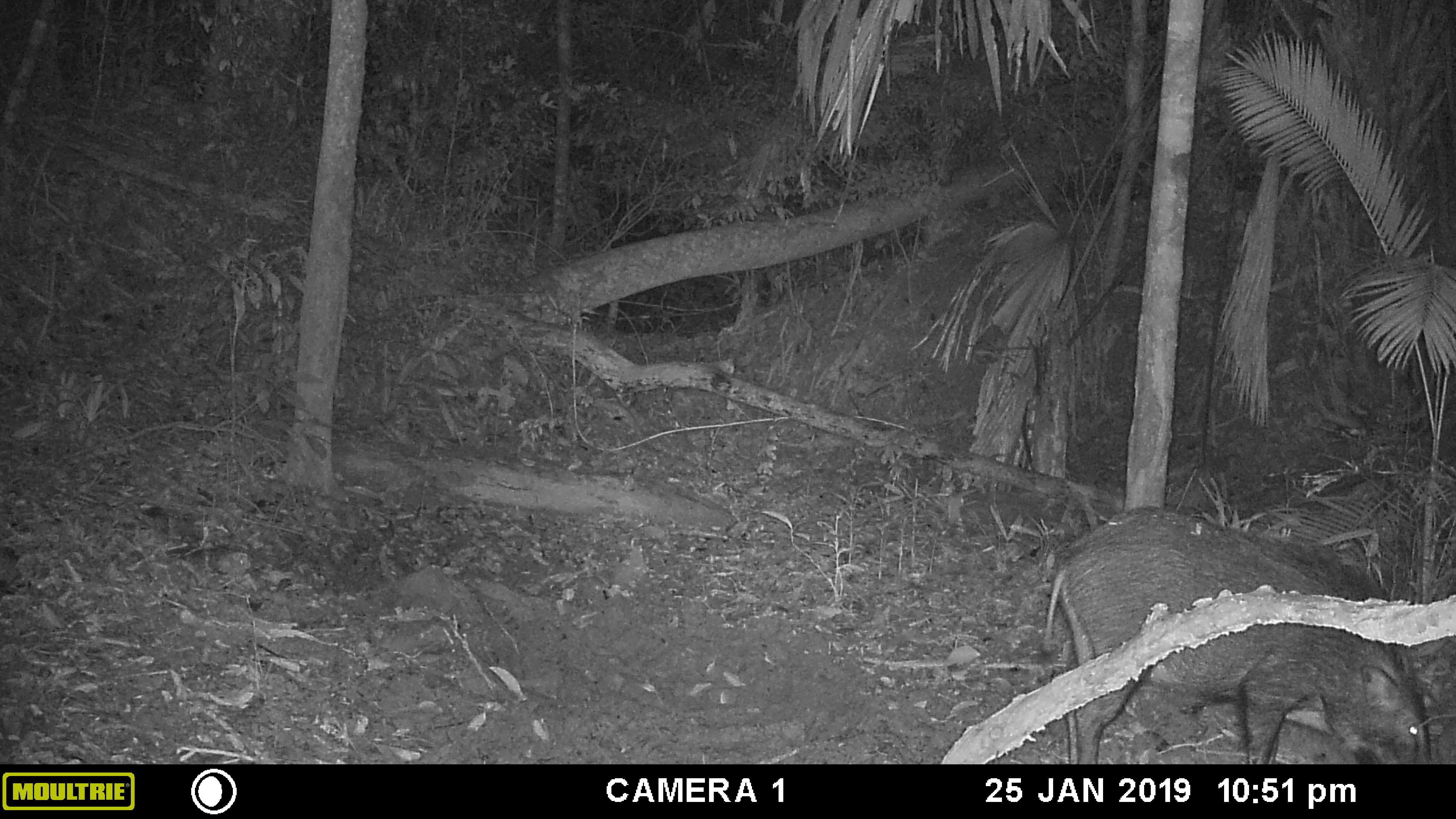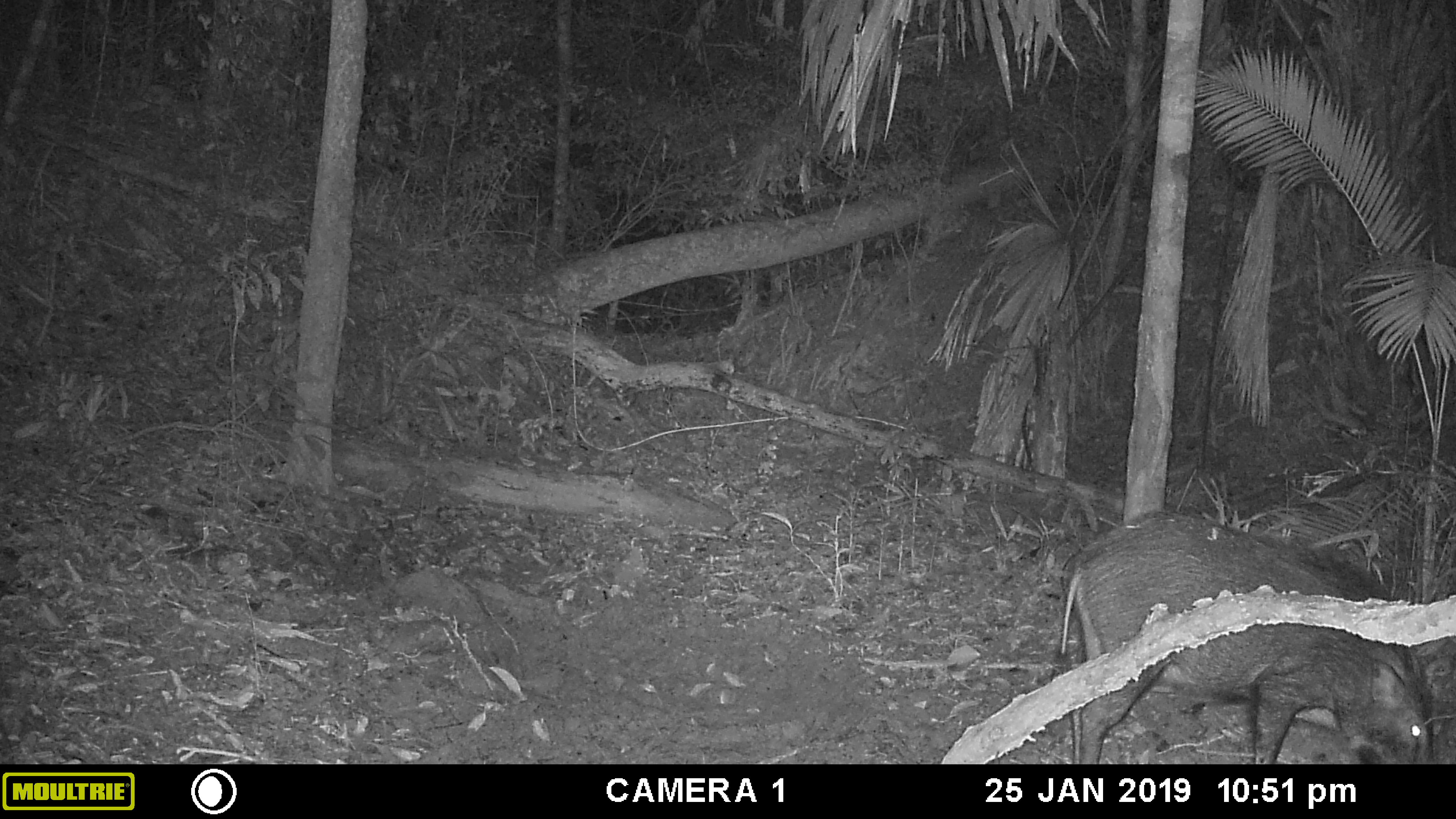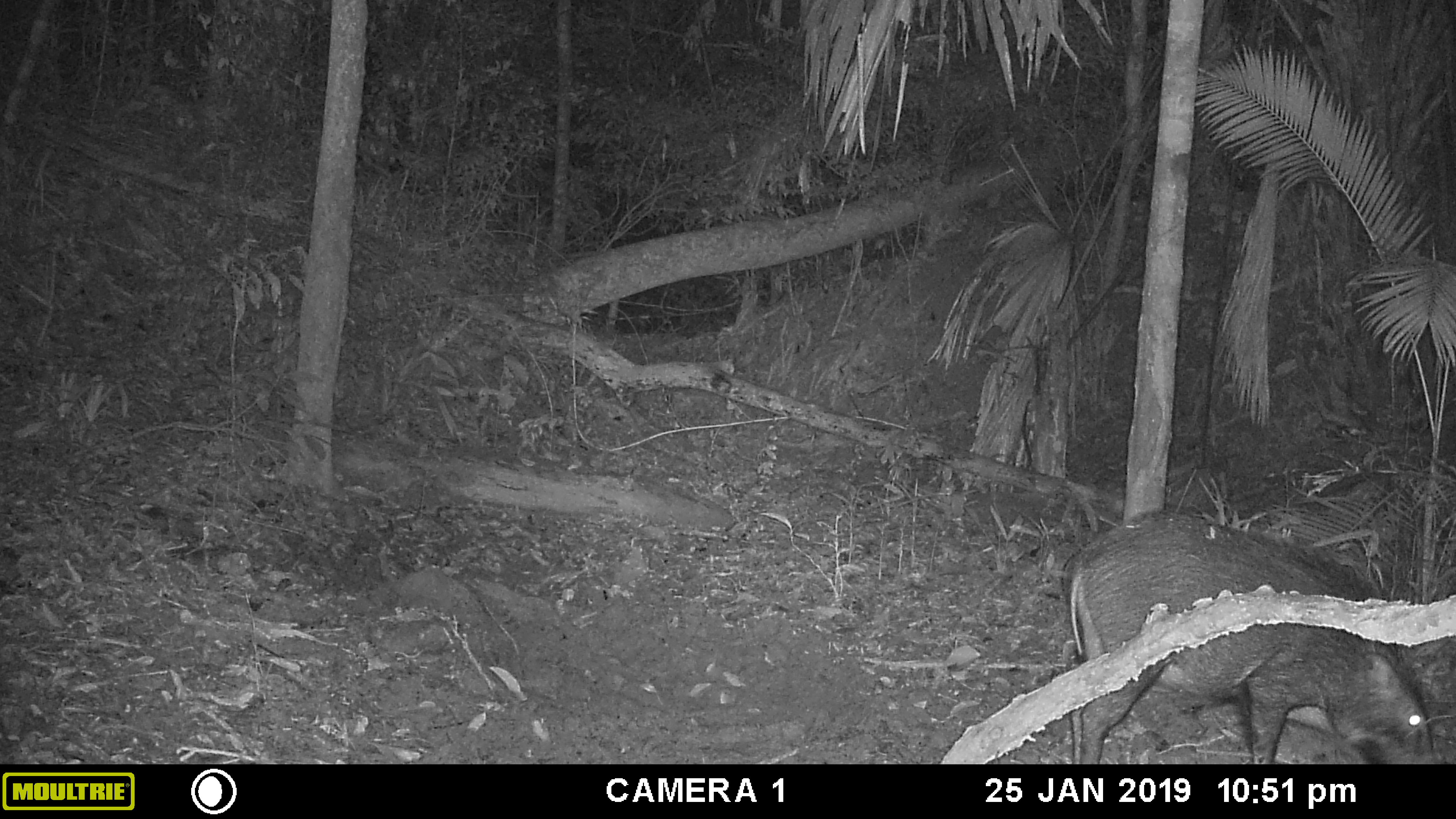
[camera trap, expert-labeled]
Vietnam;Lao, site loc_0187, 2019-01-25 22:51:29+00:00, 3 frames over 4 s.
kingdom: Animalia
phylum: Chordata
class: Mammalia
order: Artiodactyla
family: Suidae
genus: Sus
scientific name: Sus scrofa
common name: eurasian wild pig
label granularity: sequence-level